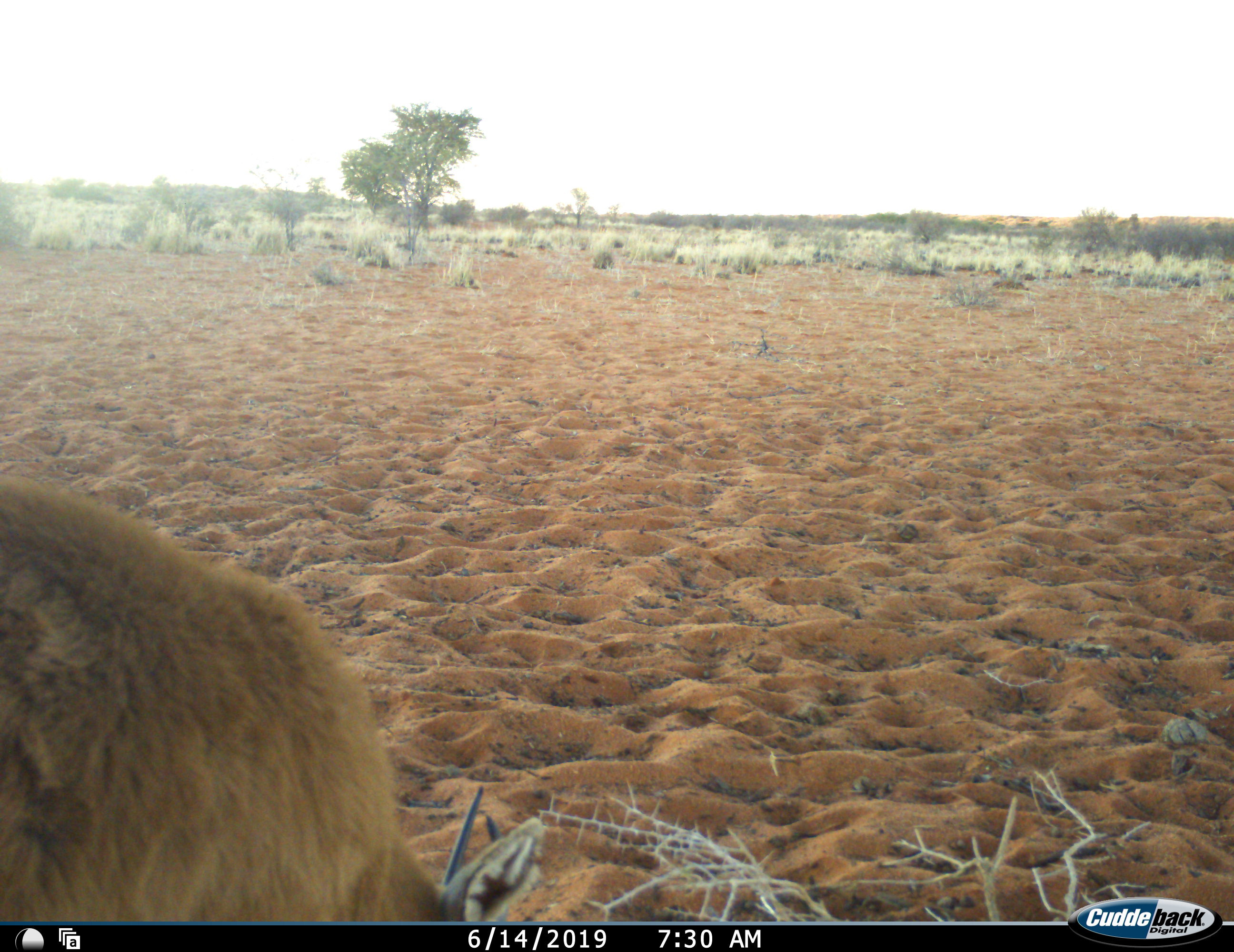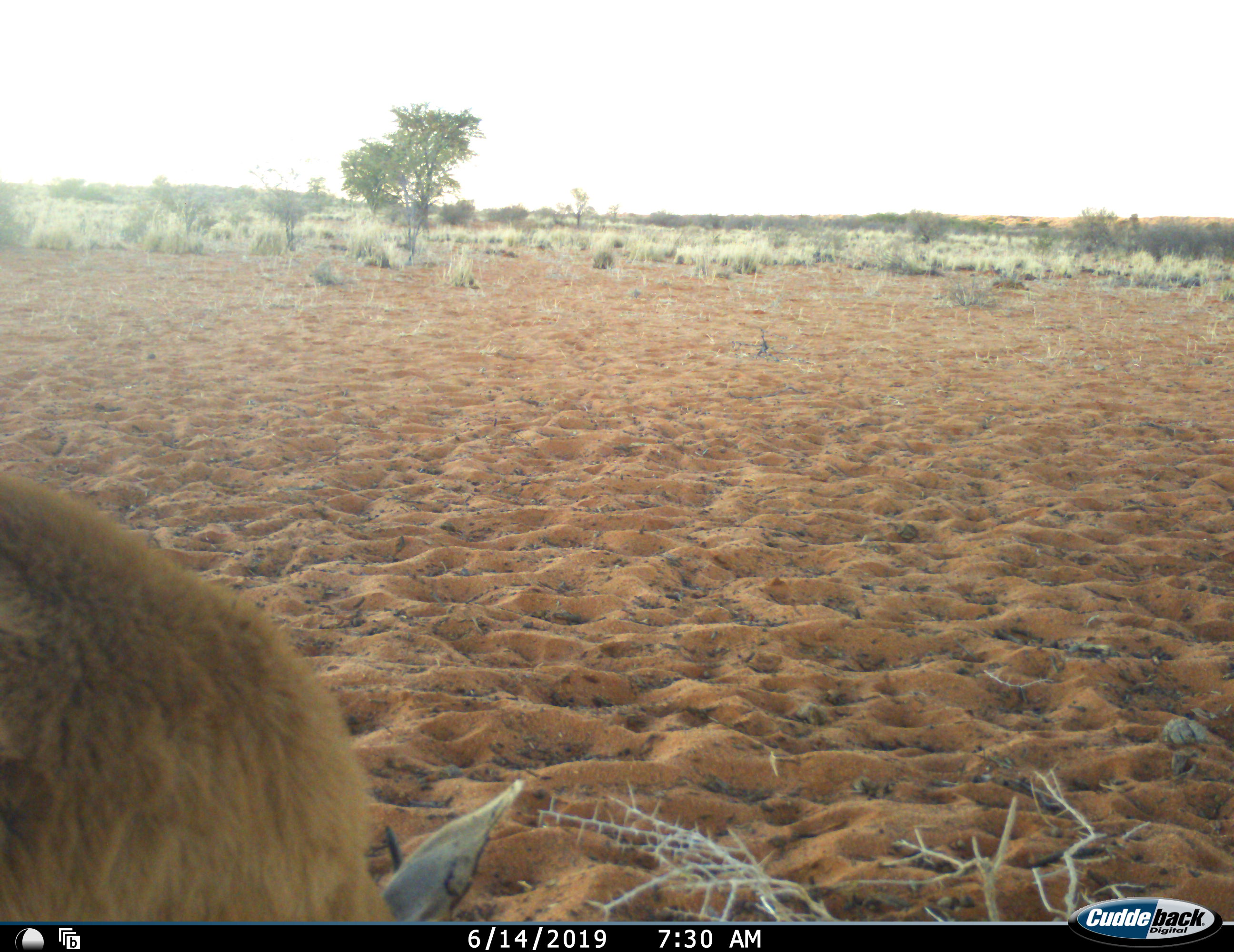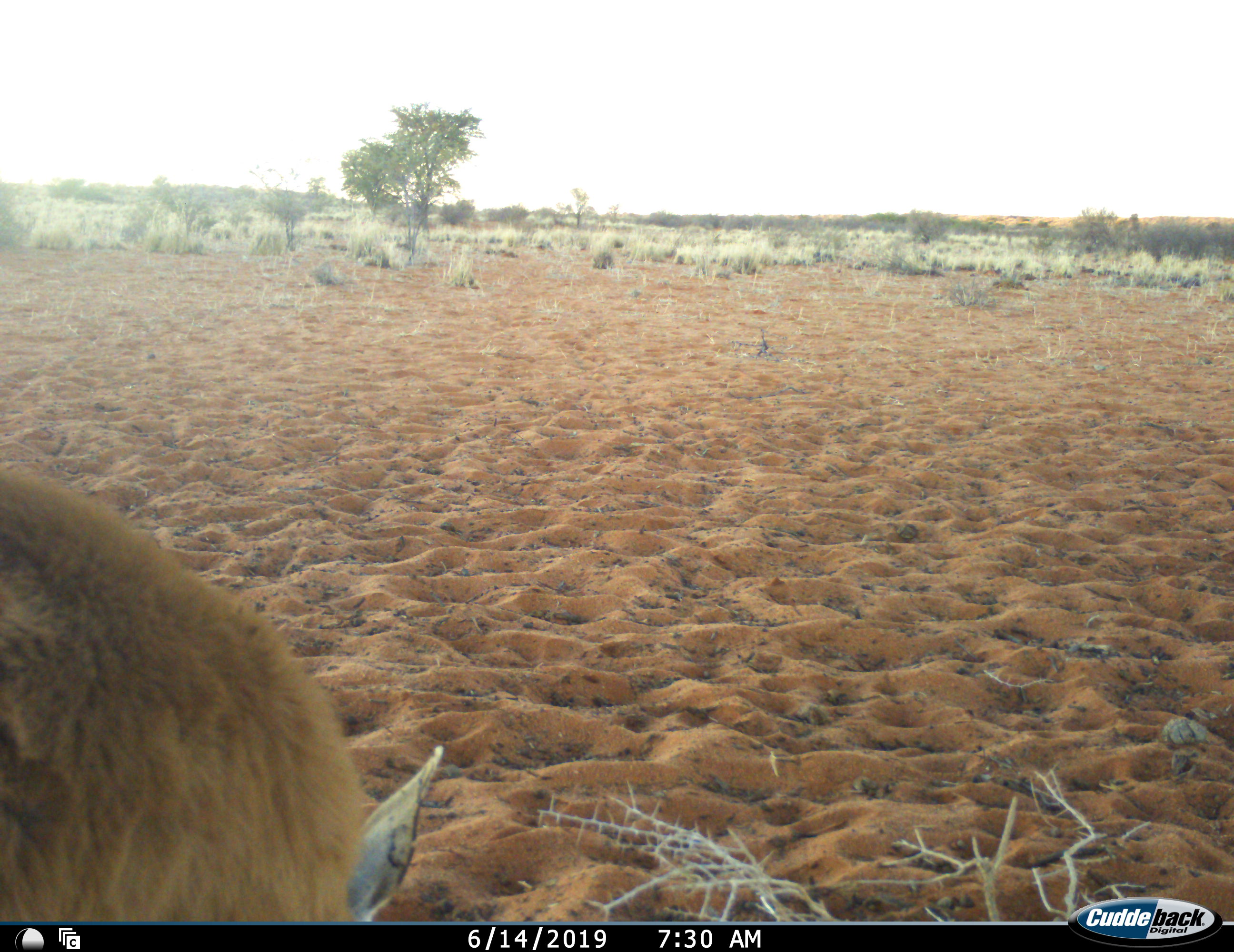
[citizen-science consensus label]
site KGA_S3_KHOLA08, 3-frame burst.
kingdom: Animalia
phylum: Chordata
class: Mammalia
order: Artiodactyla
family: Bovidae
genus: Sylvicapra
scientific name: Sylvicapra grimmia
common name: common duiker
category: duikercommongrey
Duikercommongrey (common duiker) (Sylvicapra grimmia), count 1. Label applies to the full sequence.